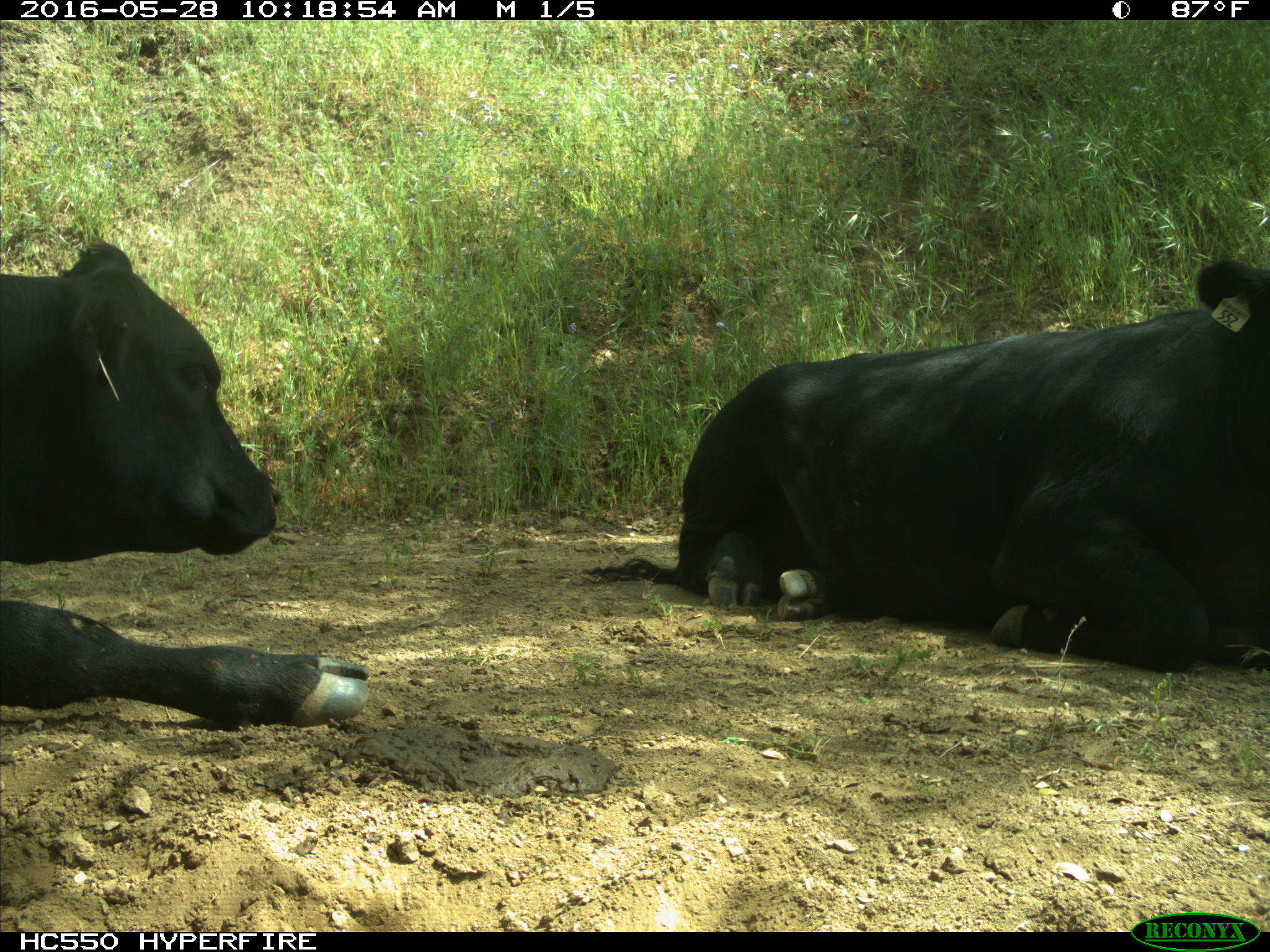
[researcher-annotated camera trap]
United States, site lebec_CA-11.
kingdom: Animalia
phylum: Chordata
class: Mammalia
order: Artiodactyla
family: Bovidae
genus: Bos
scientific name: Bos taurus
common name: domestic cow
Bos taurus (domestic cow).